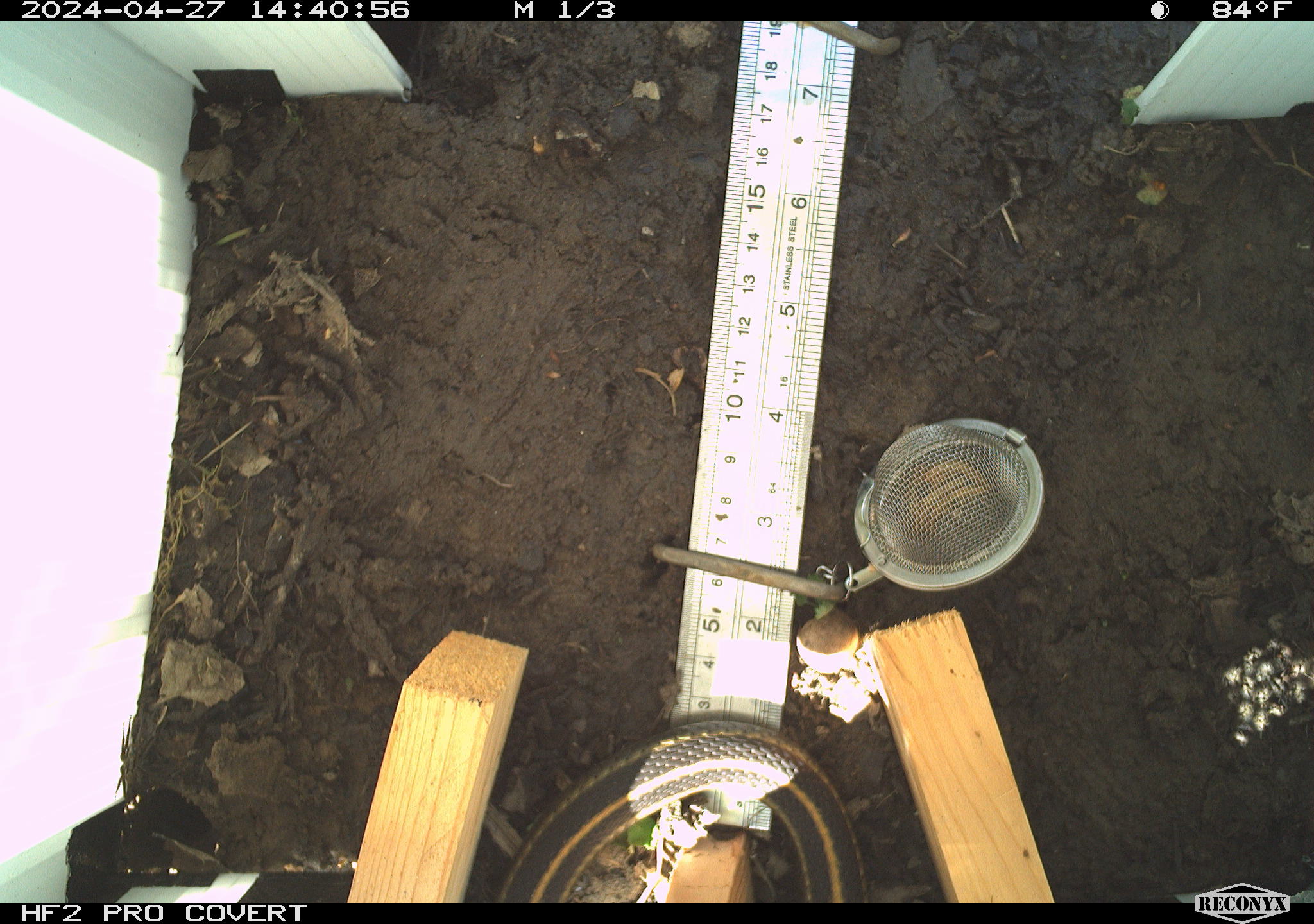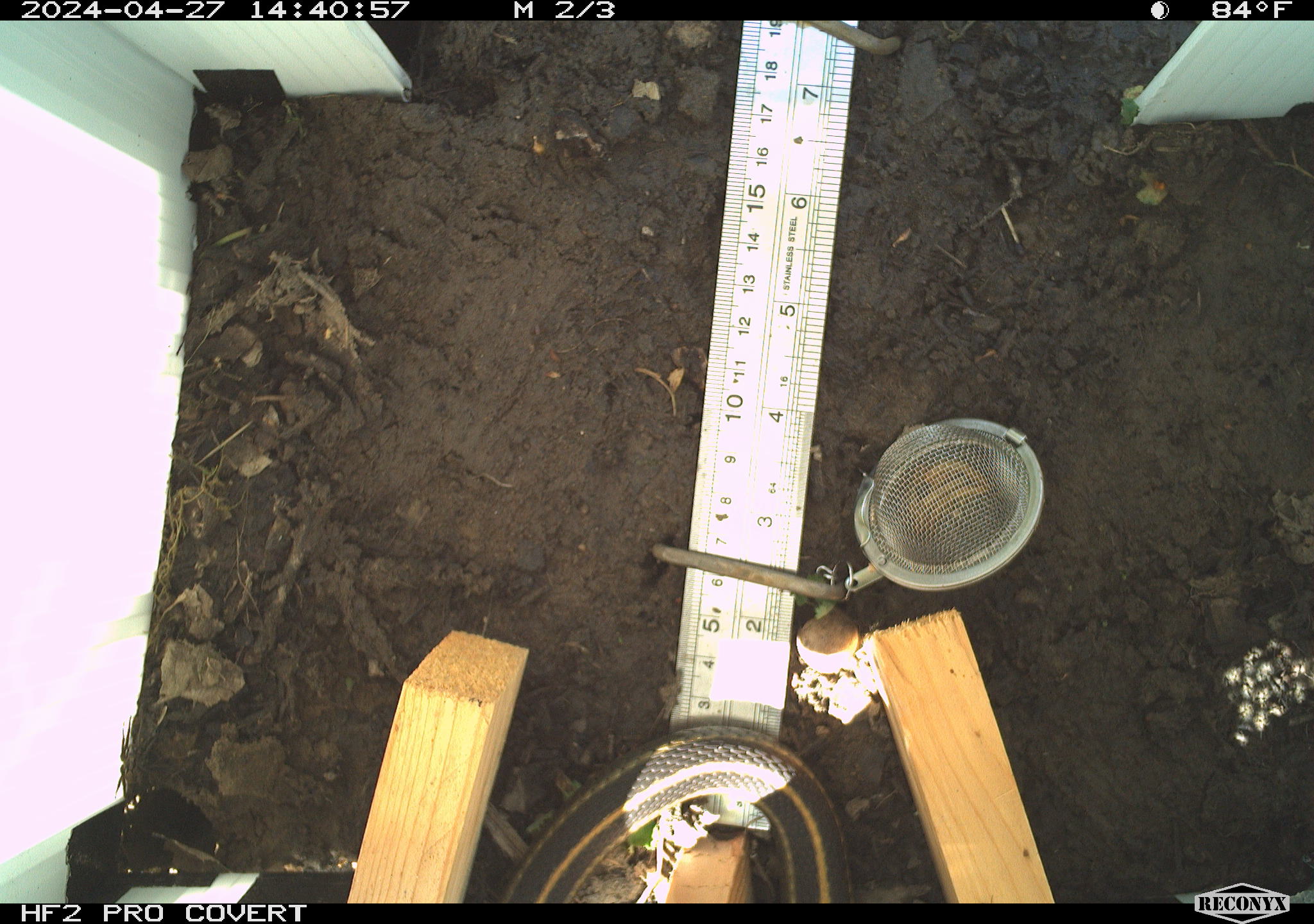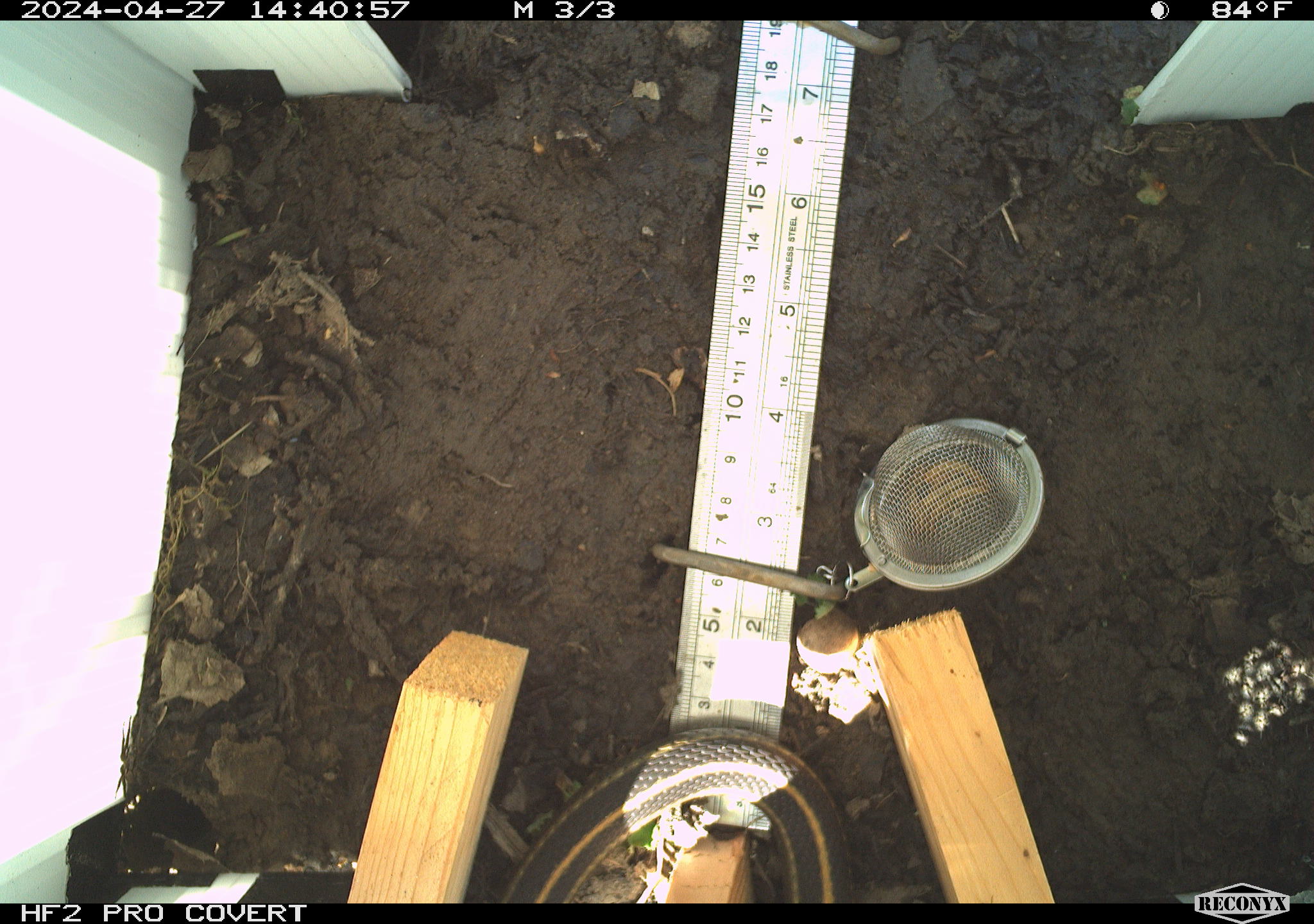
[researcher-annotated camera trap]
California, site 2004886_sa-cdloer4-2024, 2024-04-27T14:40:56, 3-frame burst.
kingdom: Animalia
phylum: Chordata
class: Reptilia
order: Squamata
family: Colubridae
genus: Thamnophis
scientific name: Thamnophis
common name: american gartersnakes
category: thamnophis species